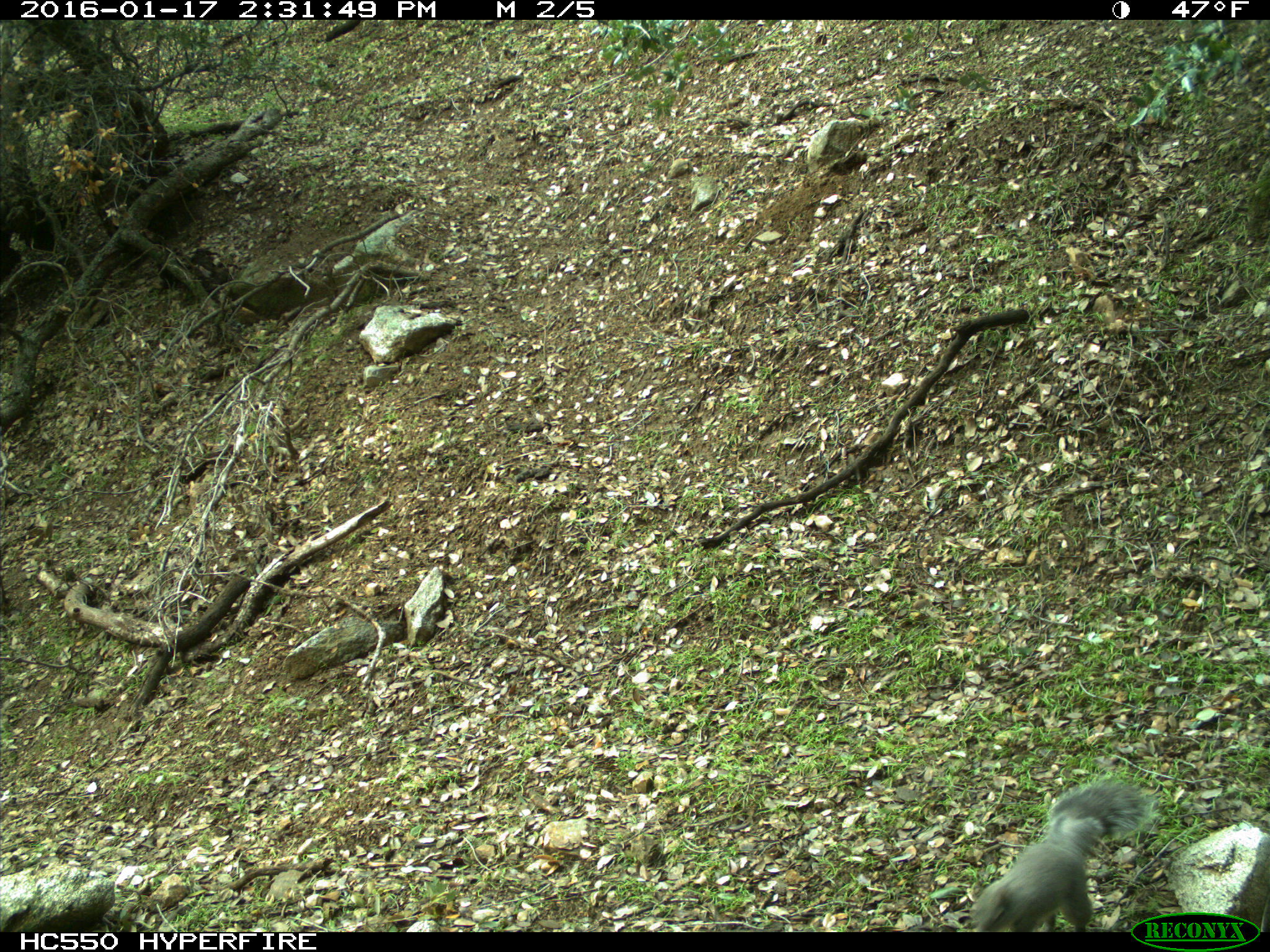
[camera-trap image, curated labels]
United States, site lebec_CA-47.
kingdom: Animalia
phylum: Chordata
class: Mammalia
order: Rodentia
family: Sciuridae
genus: Sciurus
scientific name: Sciurus carolinensis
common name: eastern gray squirrel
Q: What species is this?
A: Sciurus carolinensis (eastern gray squirrel).